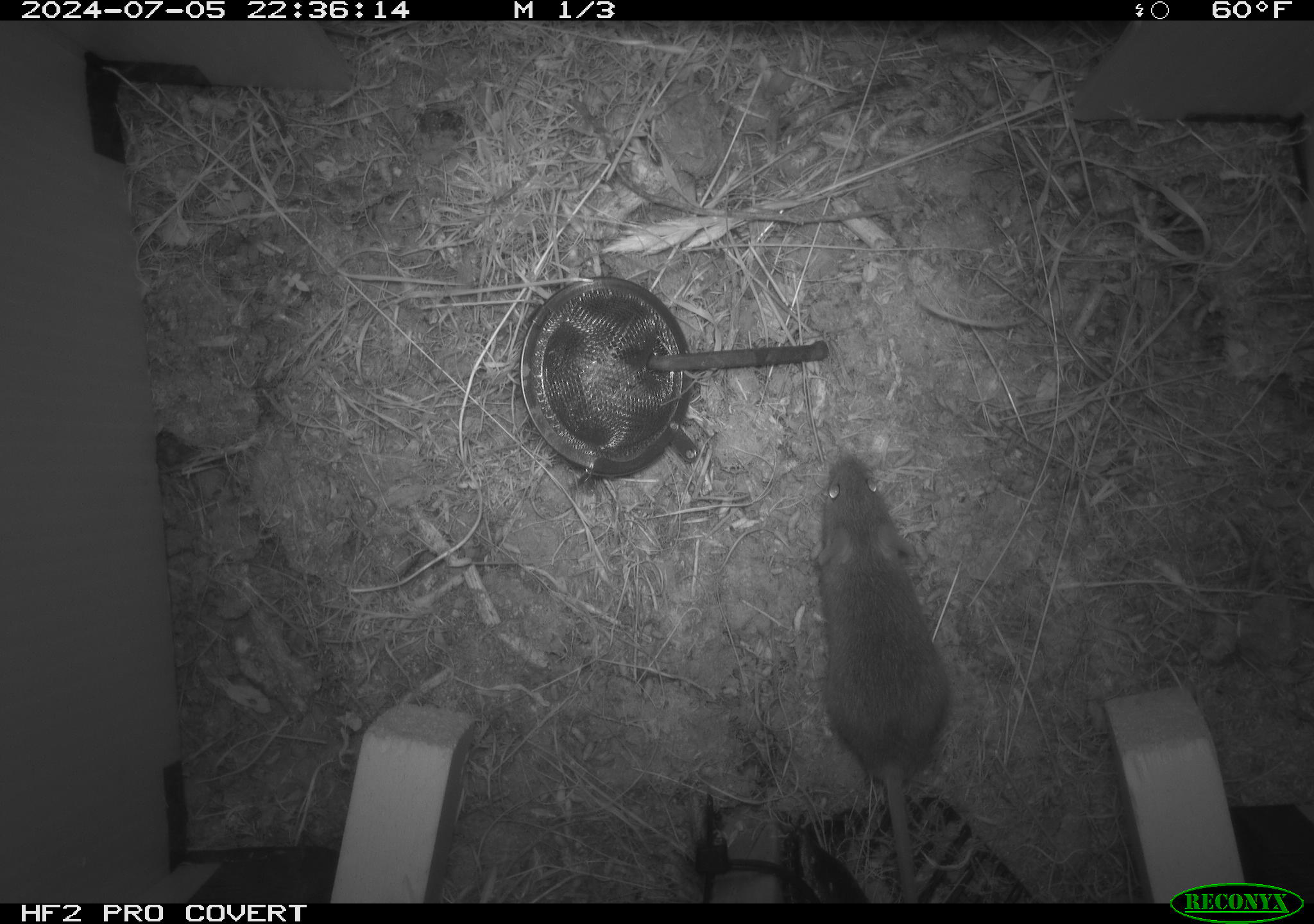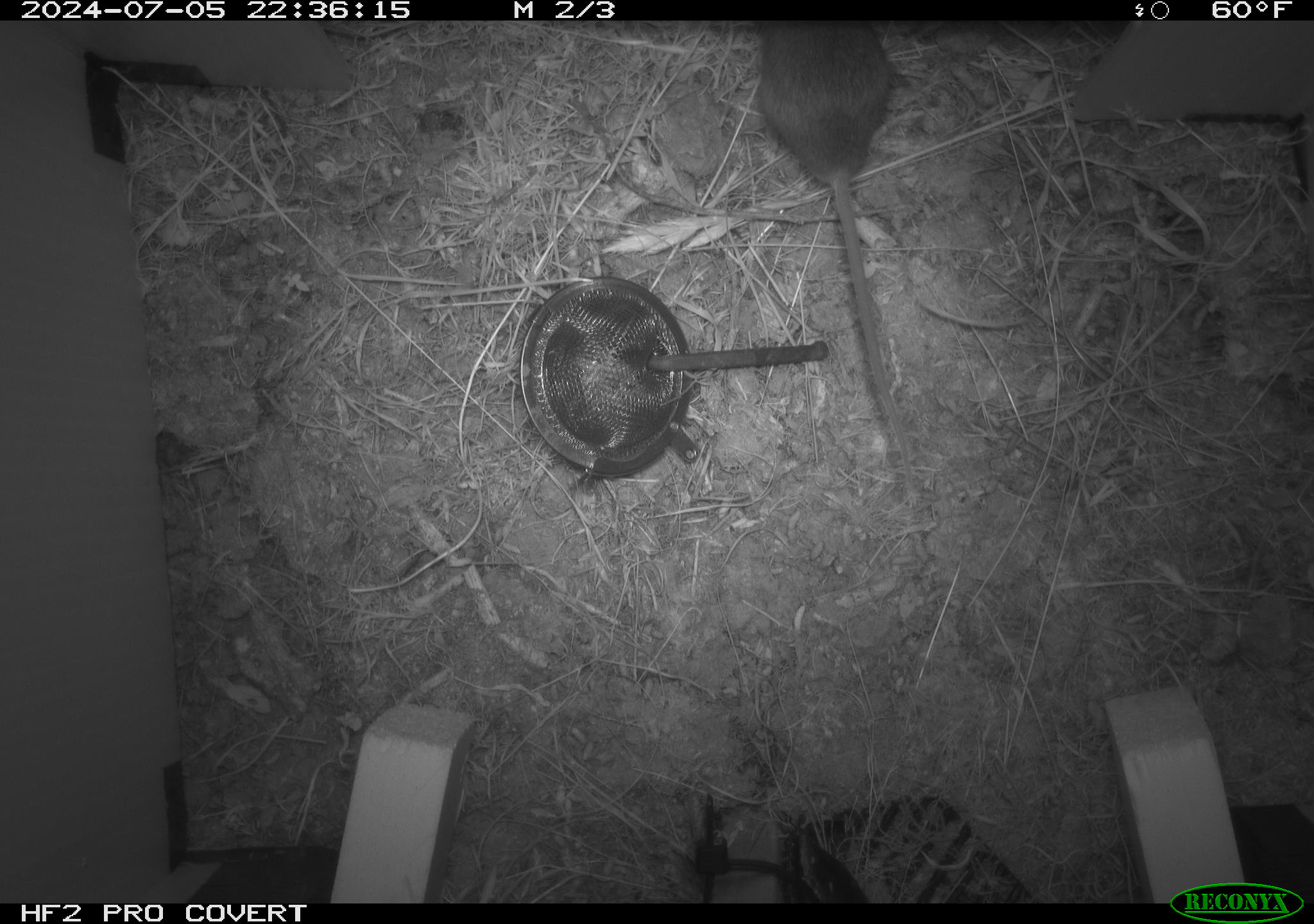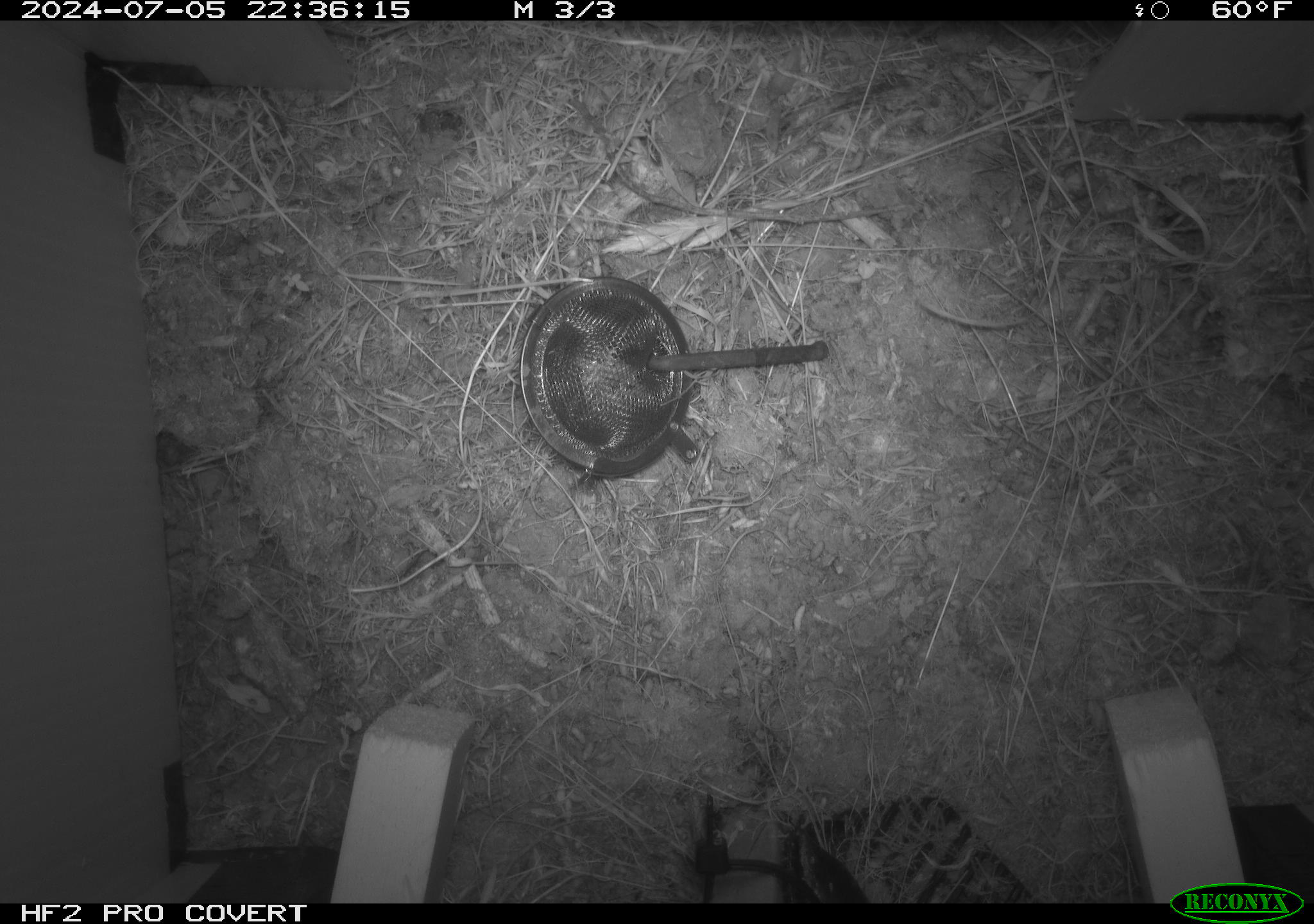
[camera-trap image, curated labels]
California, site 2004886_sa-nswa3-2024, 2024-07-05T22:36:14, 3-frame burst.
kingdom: Animalia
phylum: Chordata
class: Mammalia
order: Rodentia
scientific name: Rodentia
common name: rodent